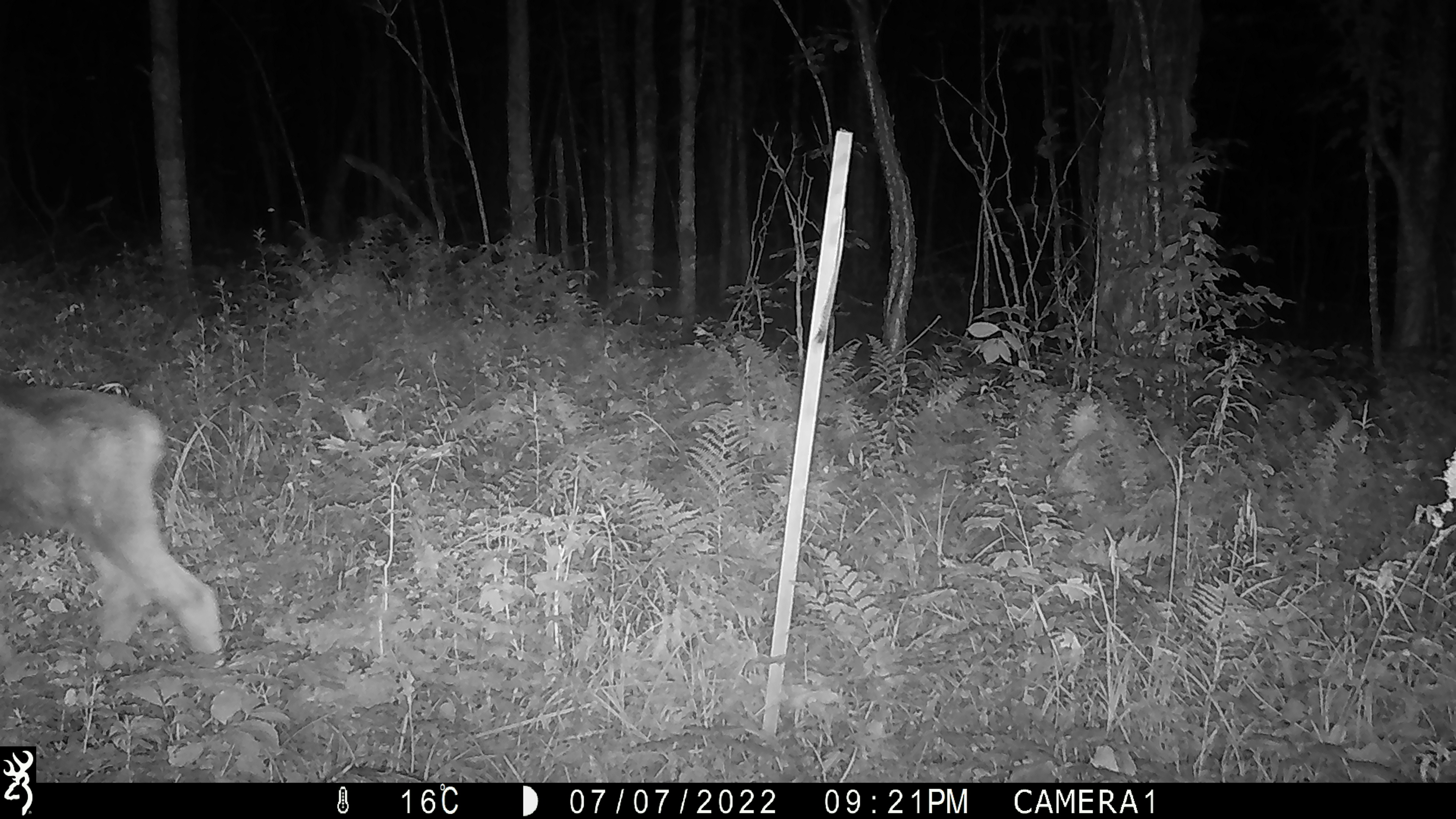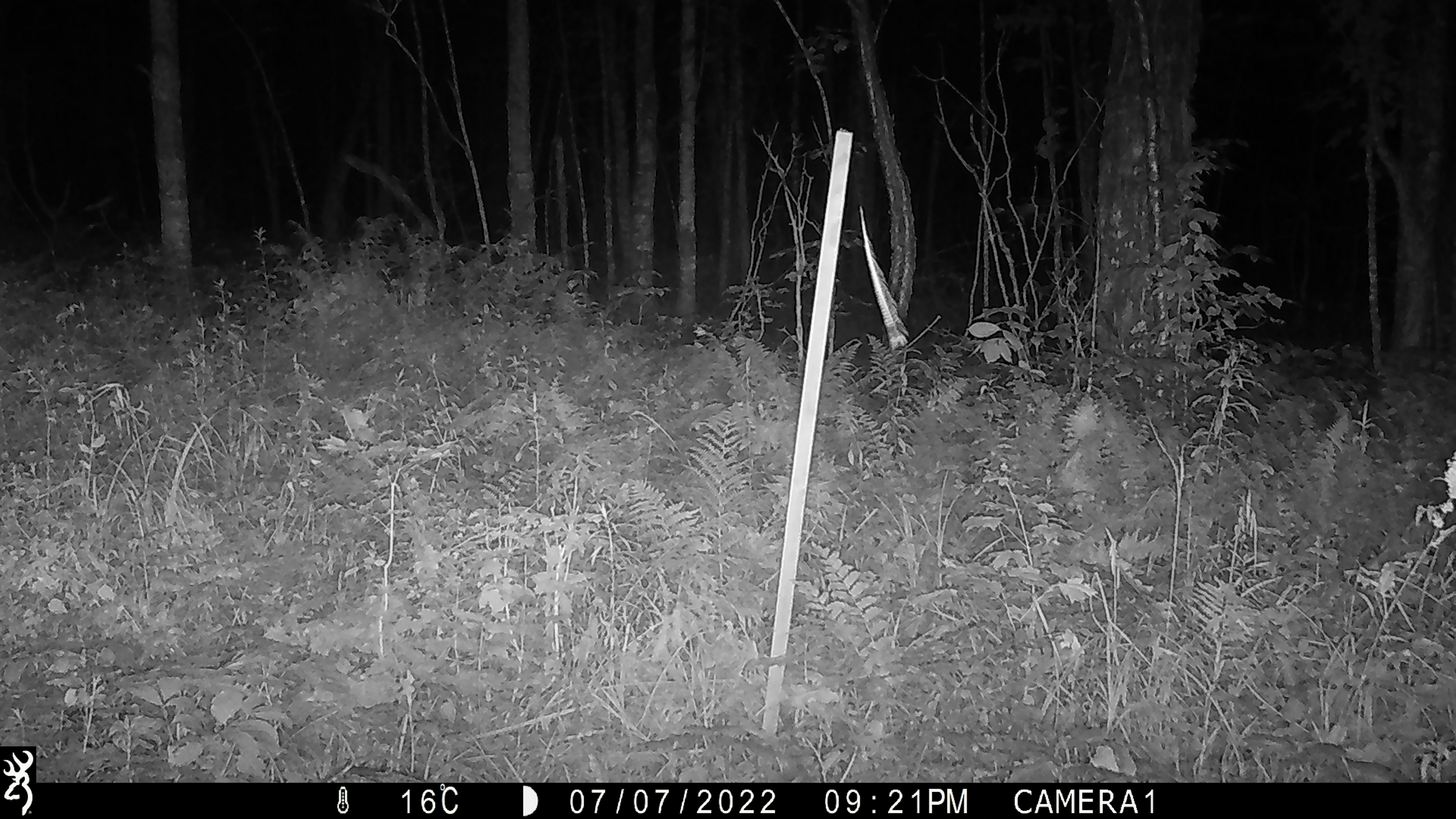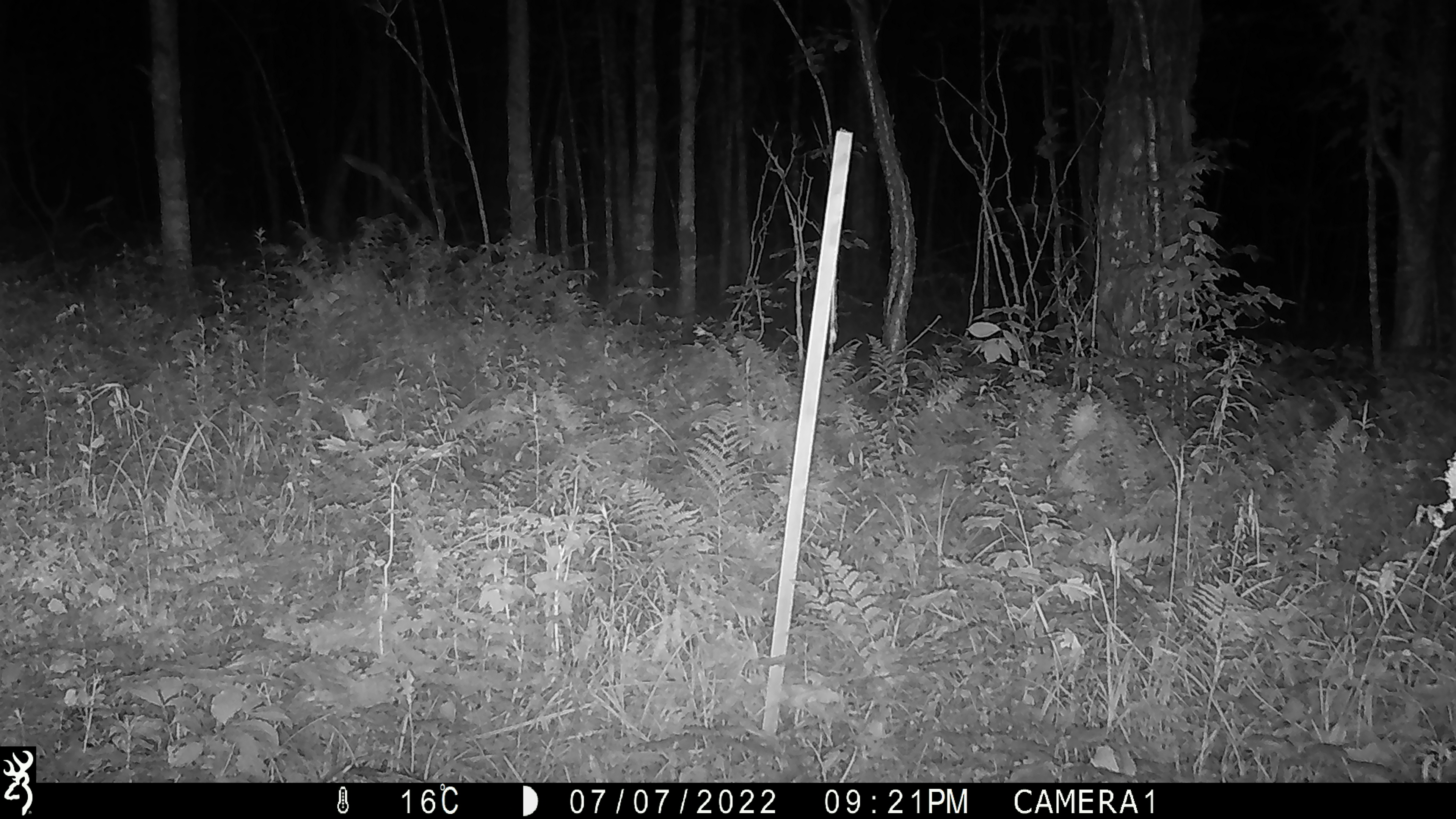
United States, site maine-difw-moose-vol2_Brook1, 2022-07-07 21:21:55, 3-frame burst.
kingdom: Animalia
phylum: Chordata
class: Mammalia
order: Artiodactyla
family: Cervidae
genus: Alces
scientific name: Alces alces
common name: moose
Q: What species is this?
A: Moose (Alces alces).